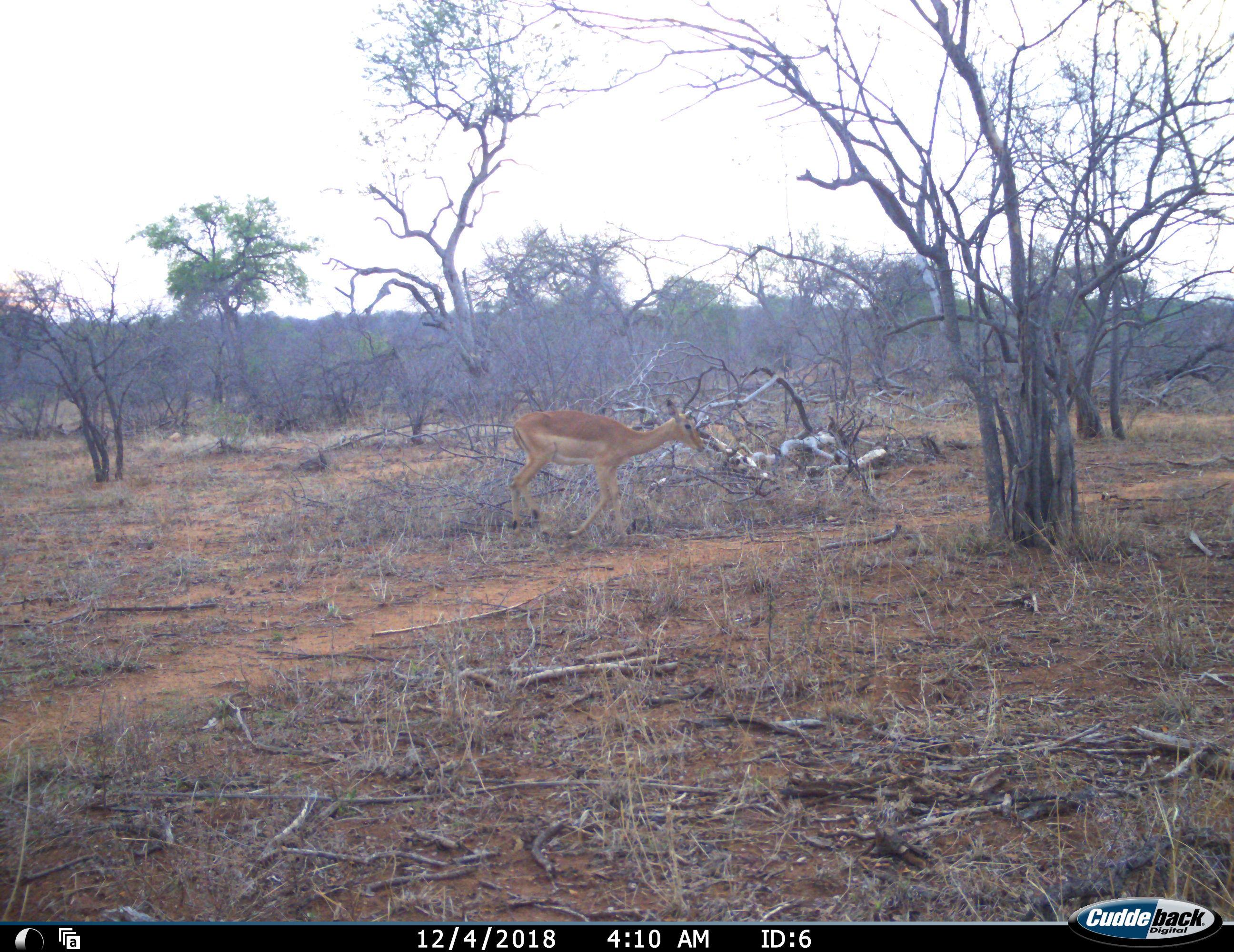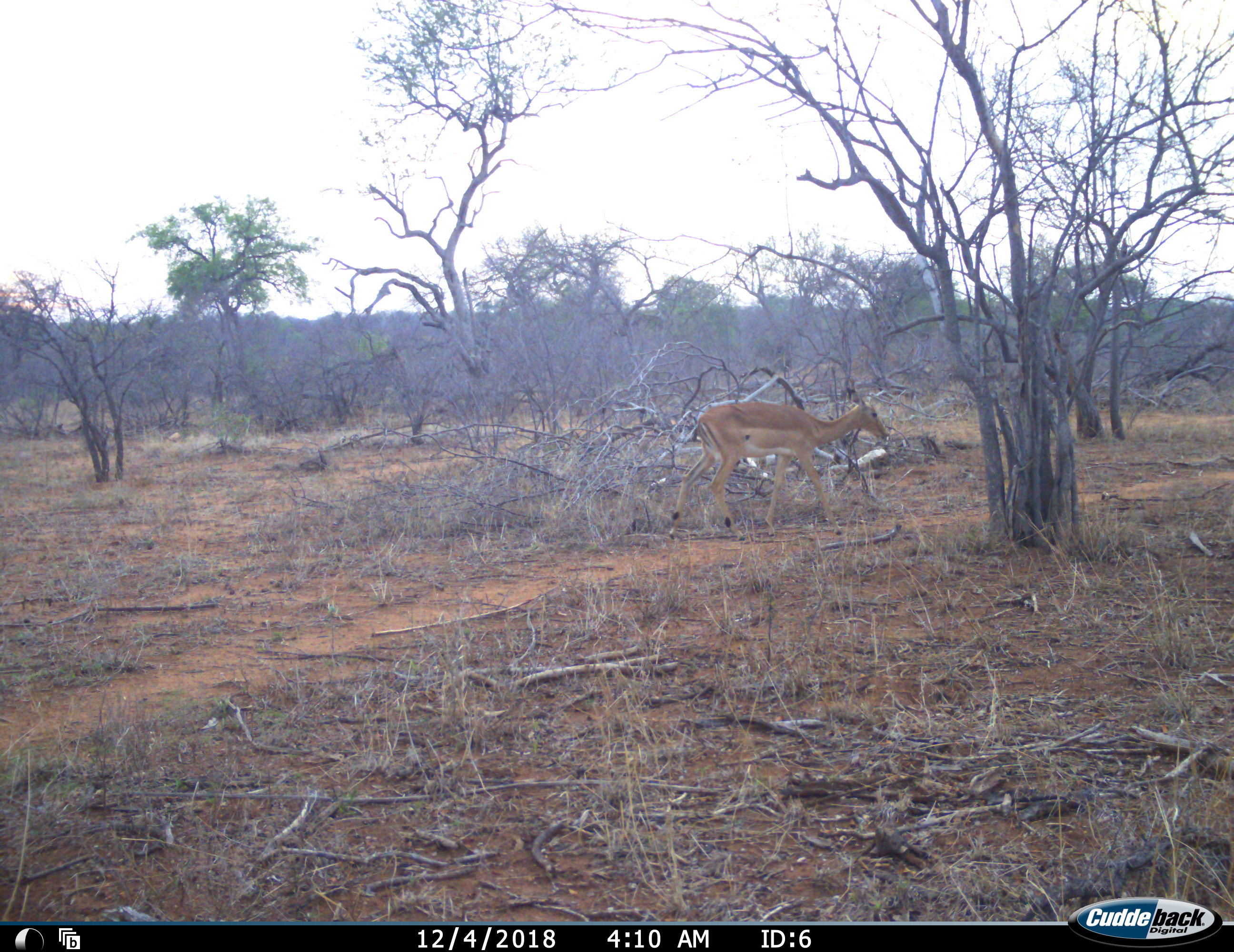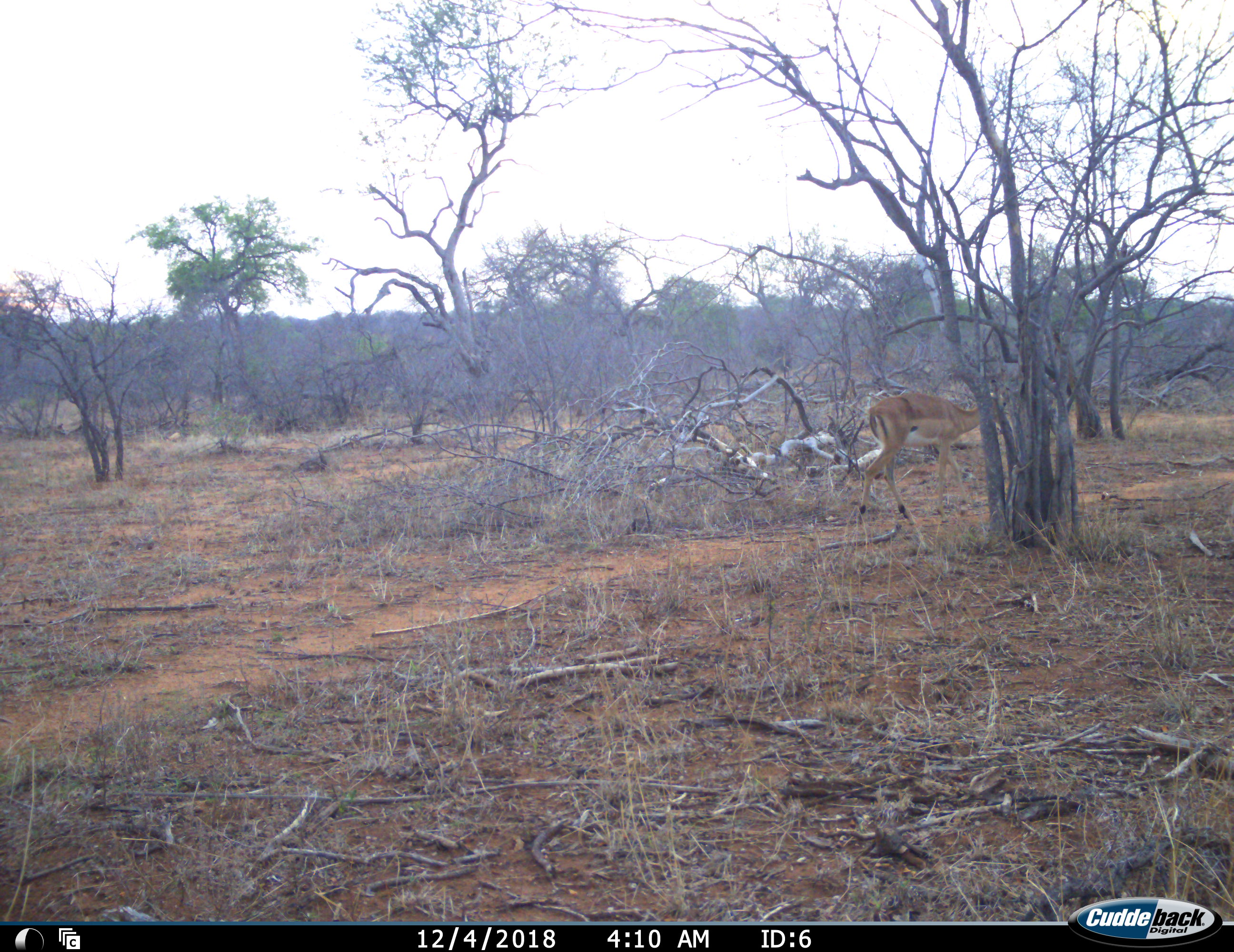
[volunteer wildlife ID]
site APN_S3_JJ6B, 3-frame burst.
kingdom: Animalia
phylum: Chordata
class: Mammalia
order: Artiodactyla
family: Bovidae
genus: Aepyceros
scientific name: Aepyceros melampus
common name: impala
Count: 1.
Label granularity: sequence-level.